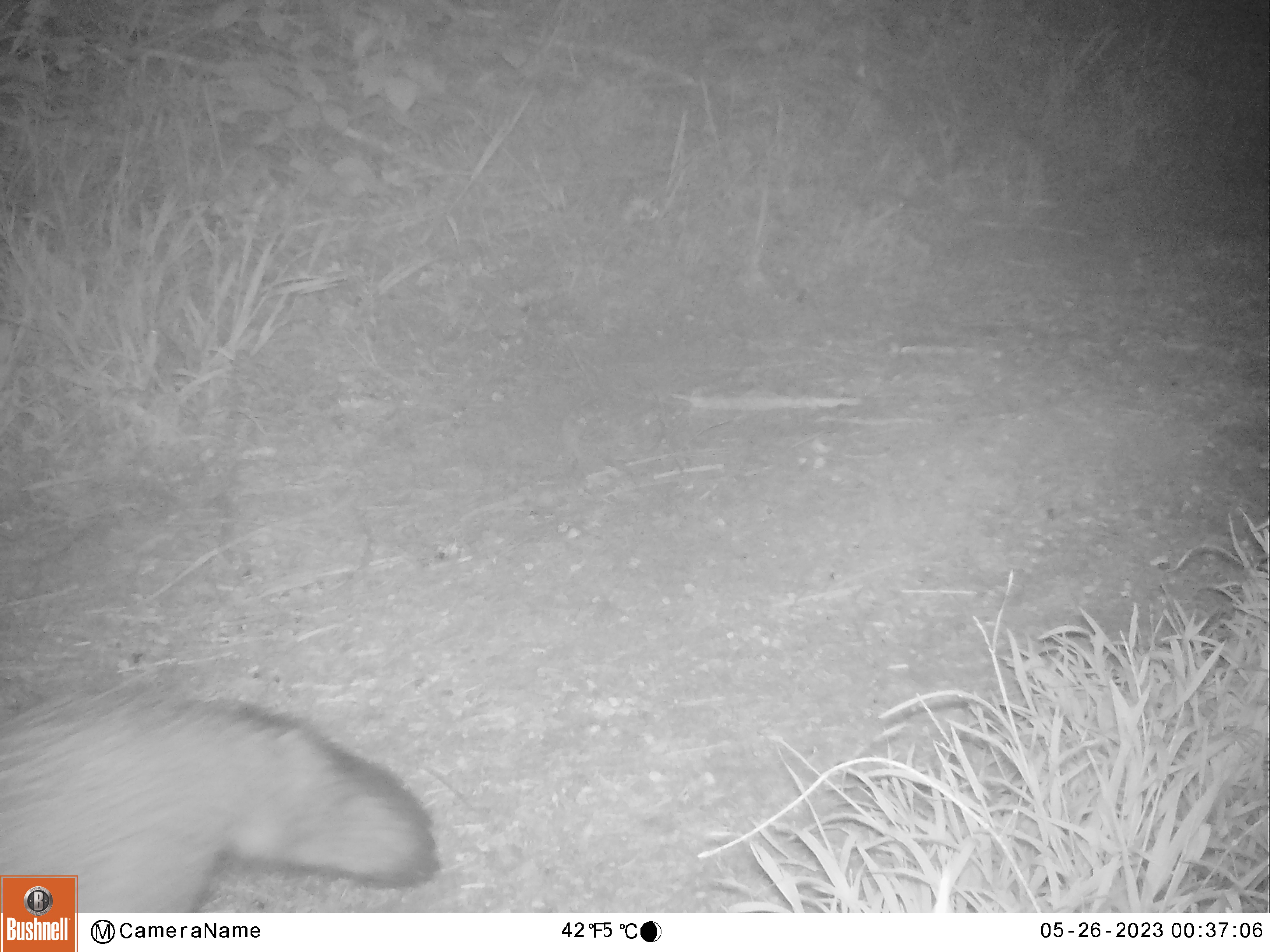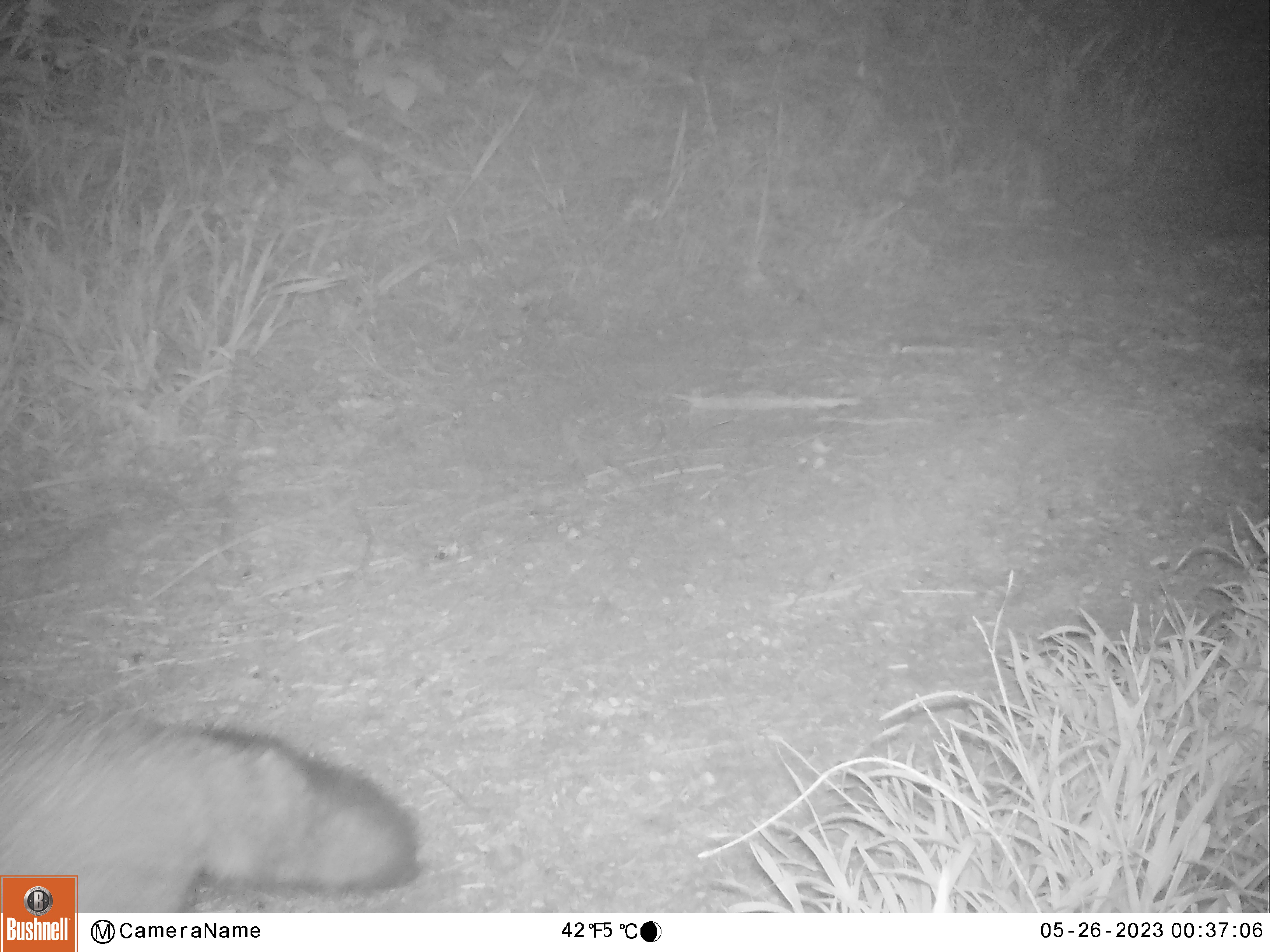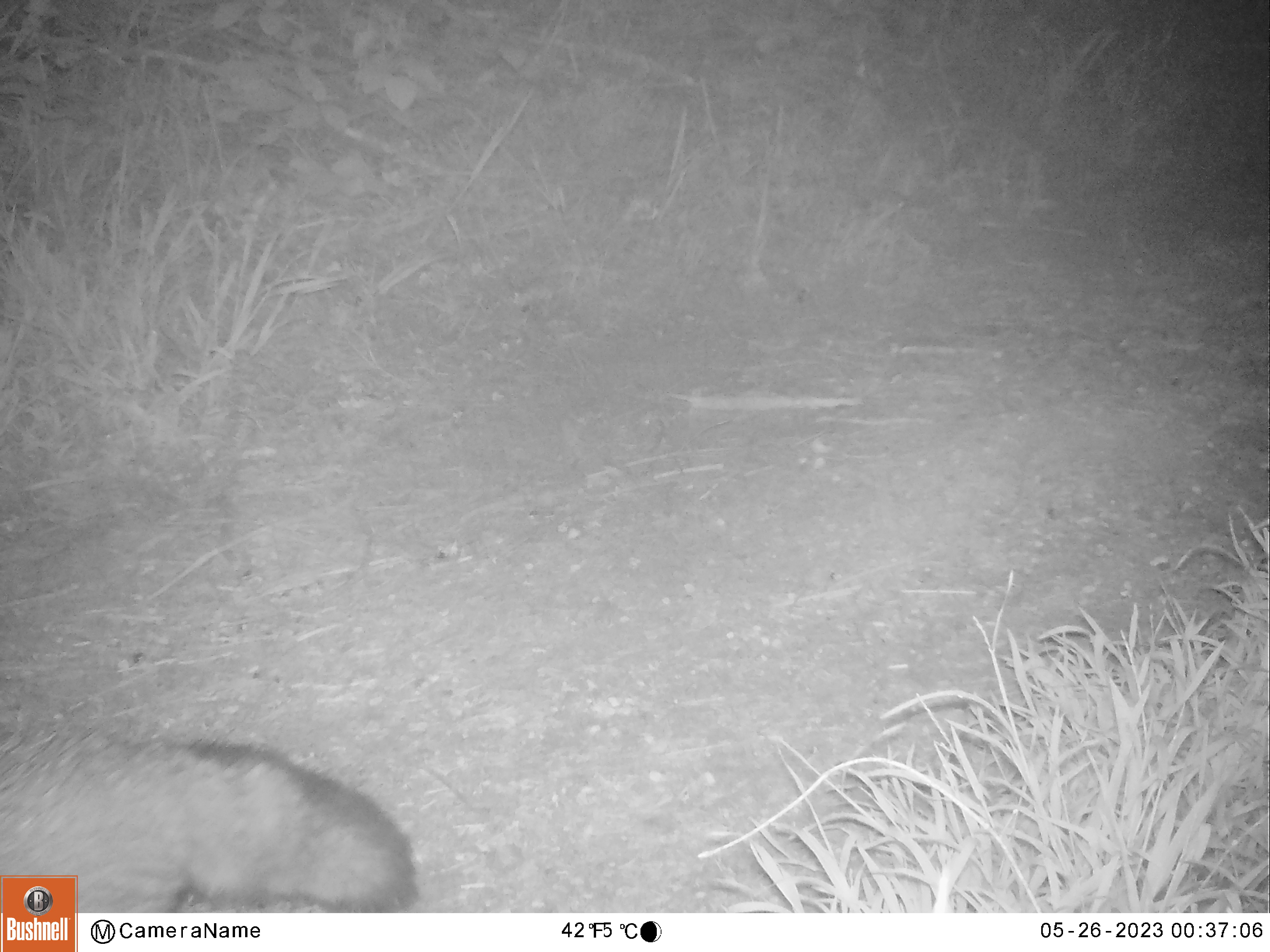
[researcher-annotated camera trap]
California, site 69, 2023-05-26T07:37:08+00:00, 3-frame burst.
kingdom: Animalia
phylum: Chordata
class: Mammalia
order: Carnivora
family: Canidae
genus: Urocyon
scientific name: Urocyon cinereoargenteus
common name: gray fox